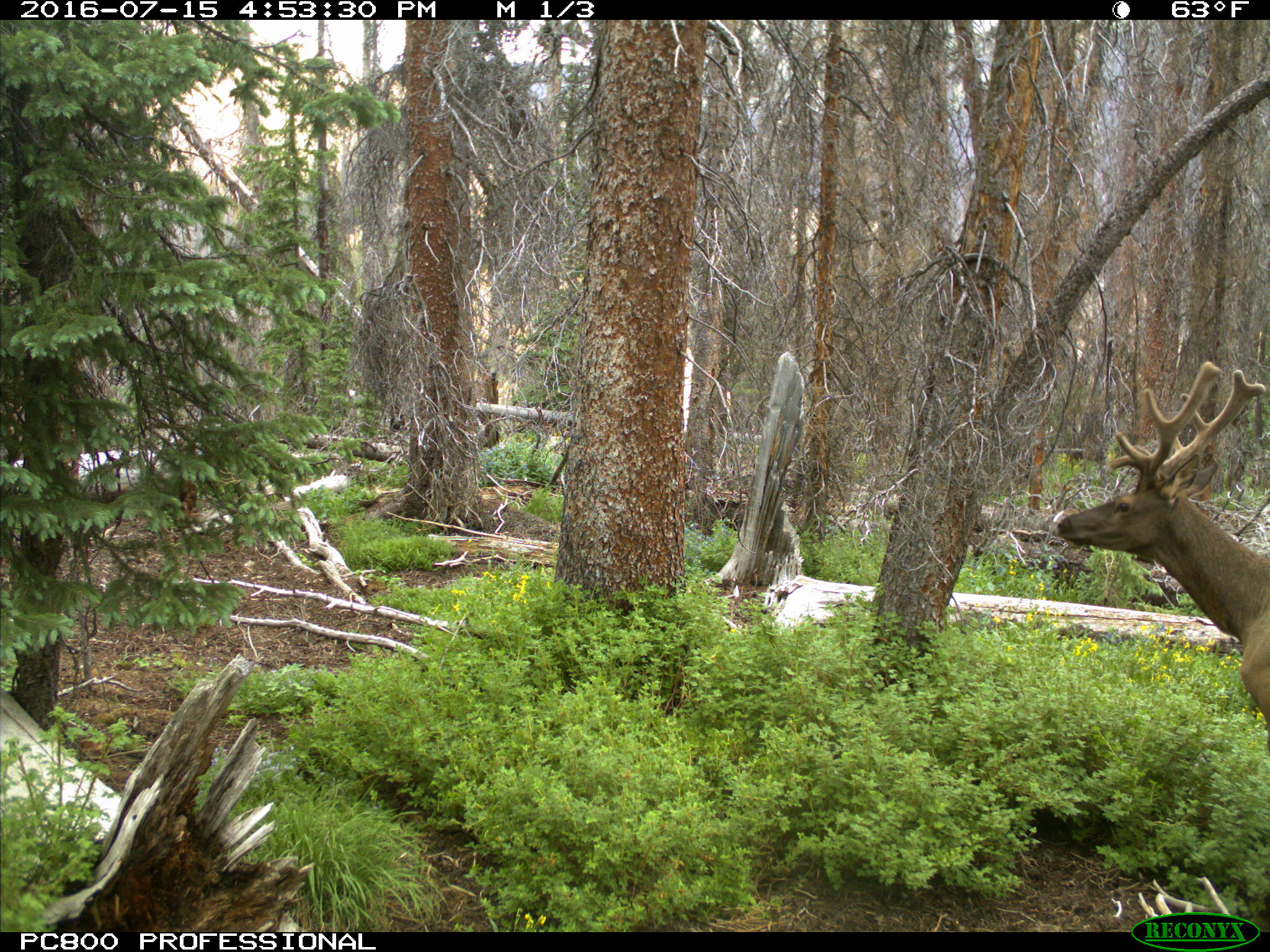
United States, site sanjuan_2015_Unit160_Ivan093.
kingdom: Animalia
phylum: Chordata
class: Mammalia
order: Artiodactyla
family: Cervidae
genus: Cervus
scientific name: Cervus elaphus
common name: red deer